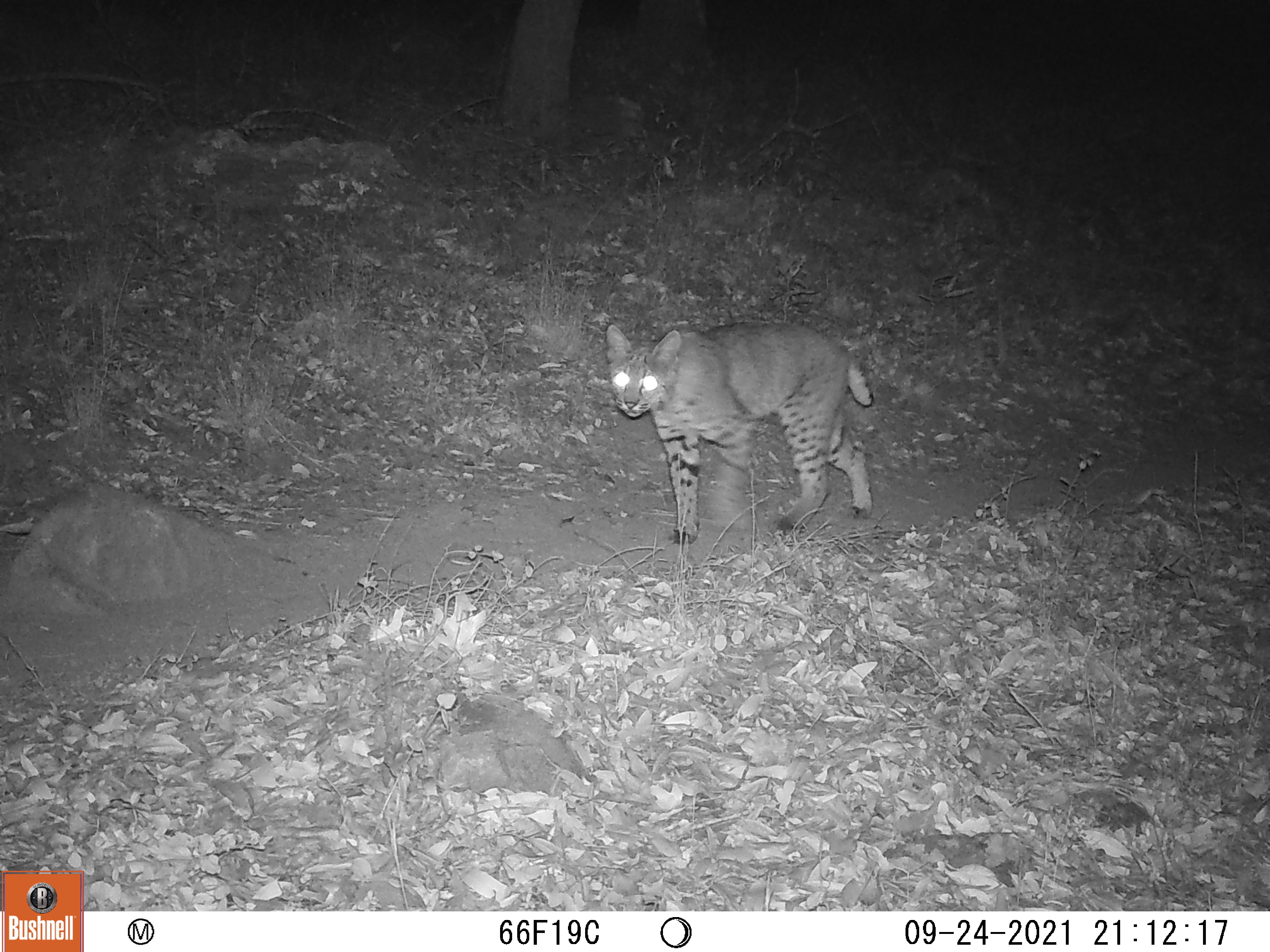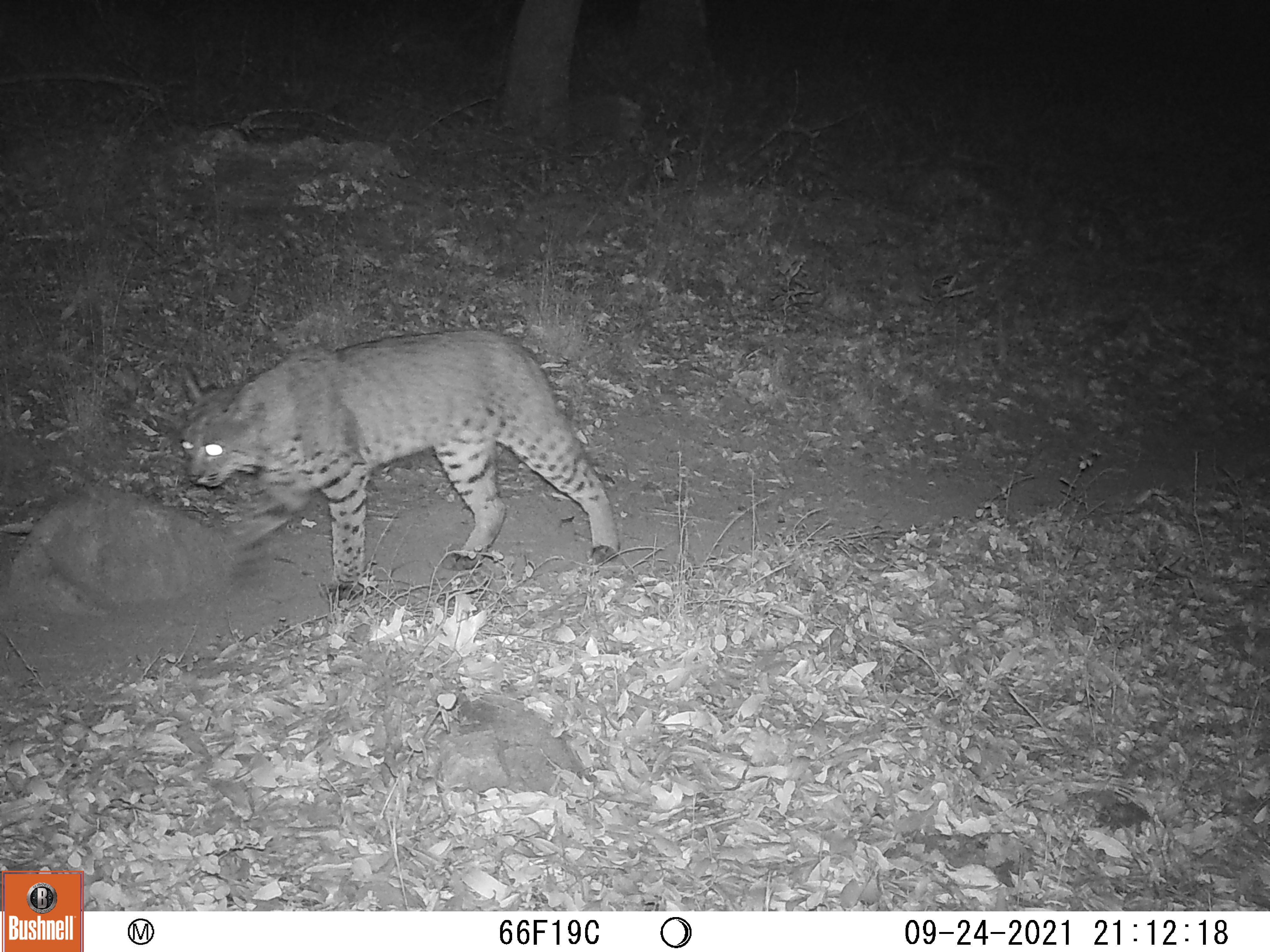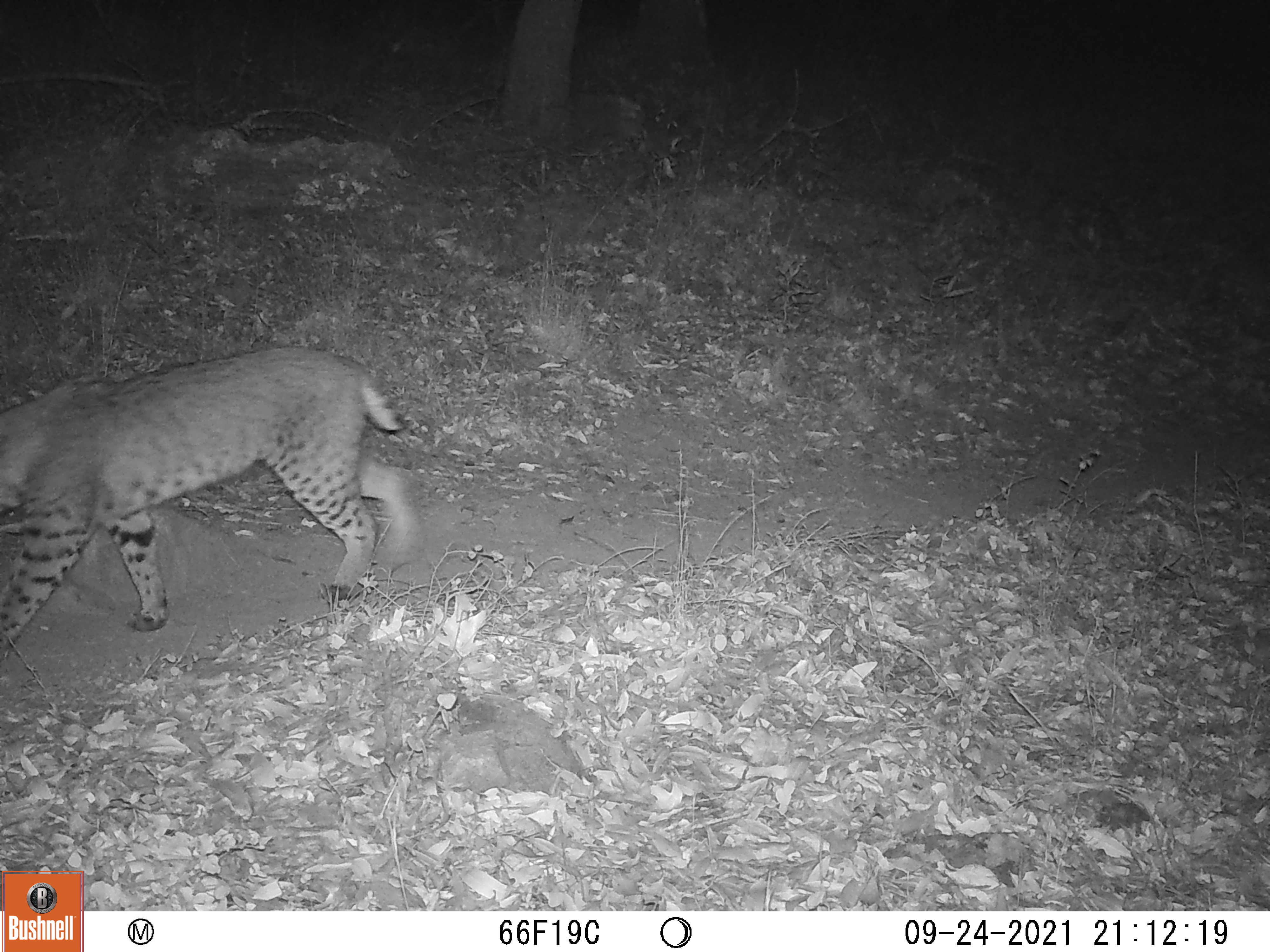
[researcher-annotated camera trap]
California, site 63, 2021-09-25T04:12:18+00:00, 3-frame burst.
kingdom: Animalia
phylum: Chordata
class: Mammalia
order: Carnivora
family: Felidae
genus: Lynx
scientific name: Lynx rufus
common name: bobcat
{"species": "bobcat (Lynx rufus)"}